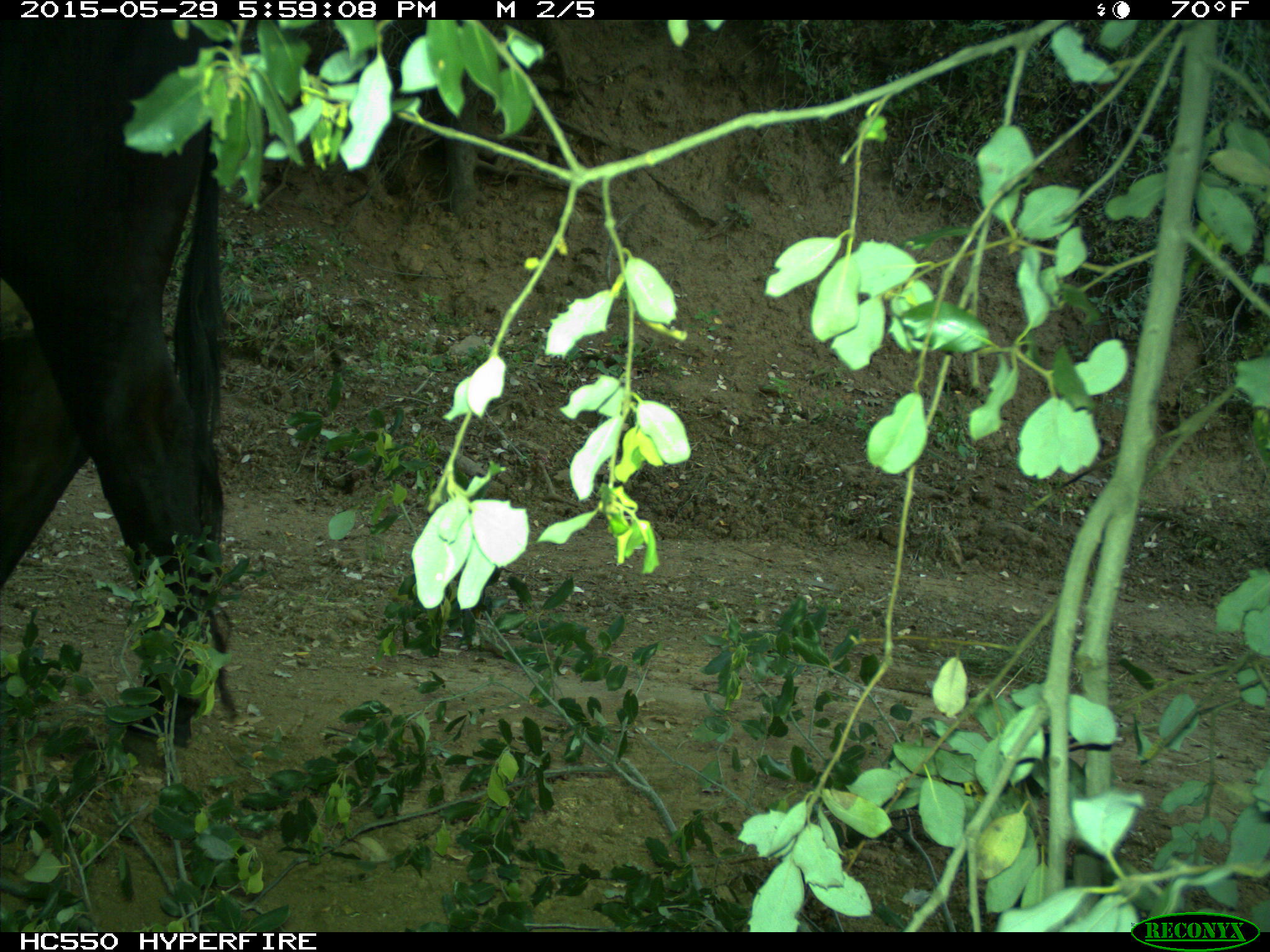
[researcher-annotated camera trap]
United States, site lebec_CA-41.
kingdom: Animalia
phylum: Chordata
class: Mammalia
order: Artiodactyla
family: Bovidae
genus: Bos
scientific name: Bos taurus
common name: domestic cow